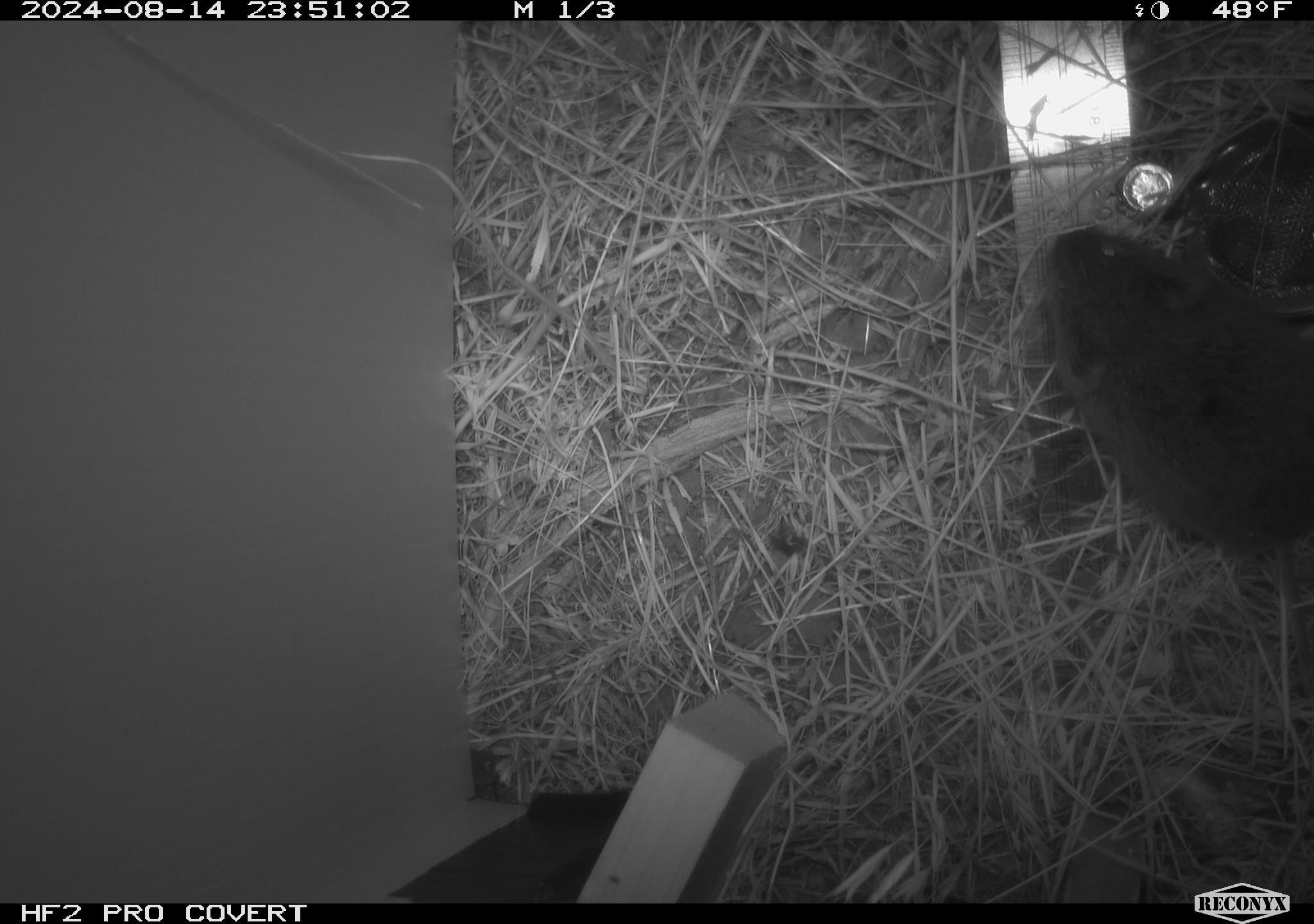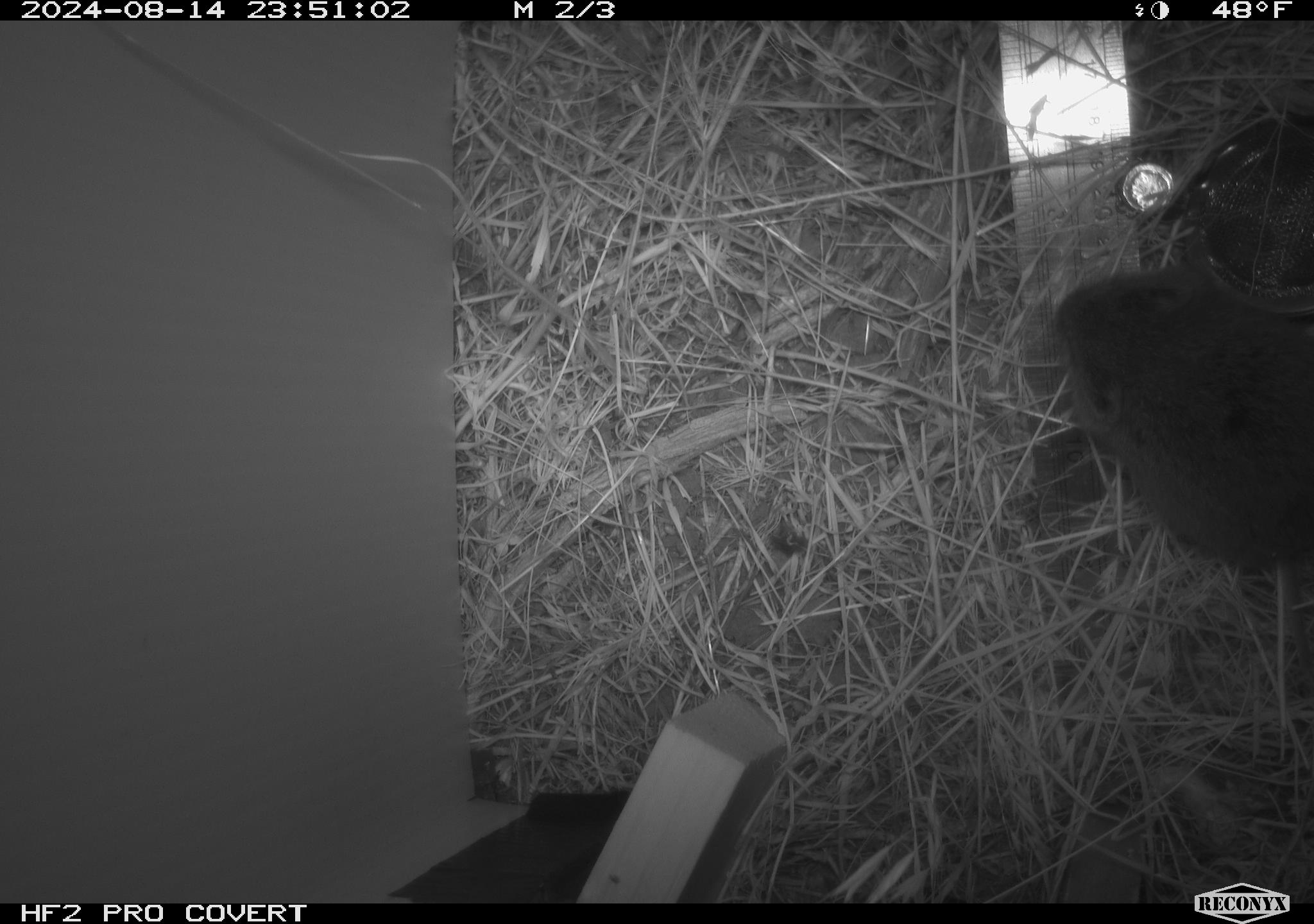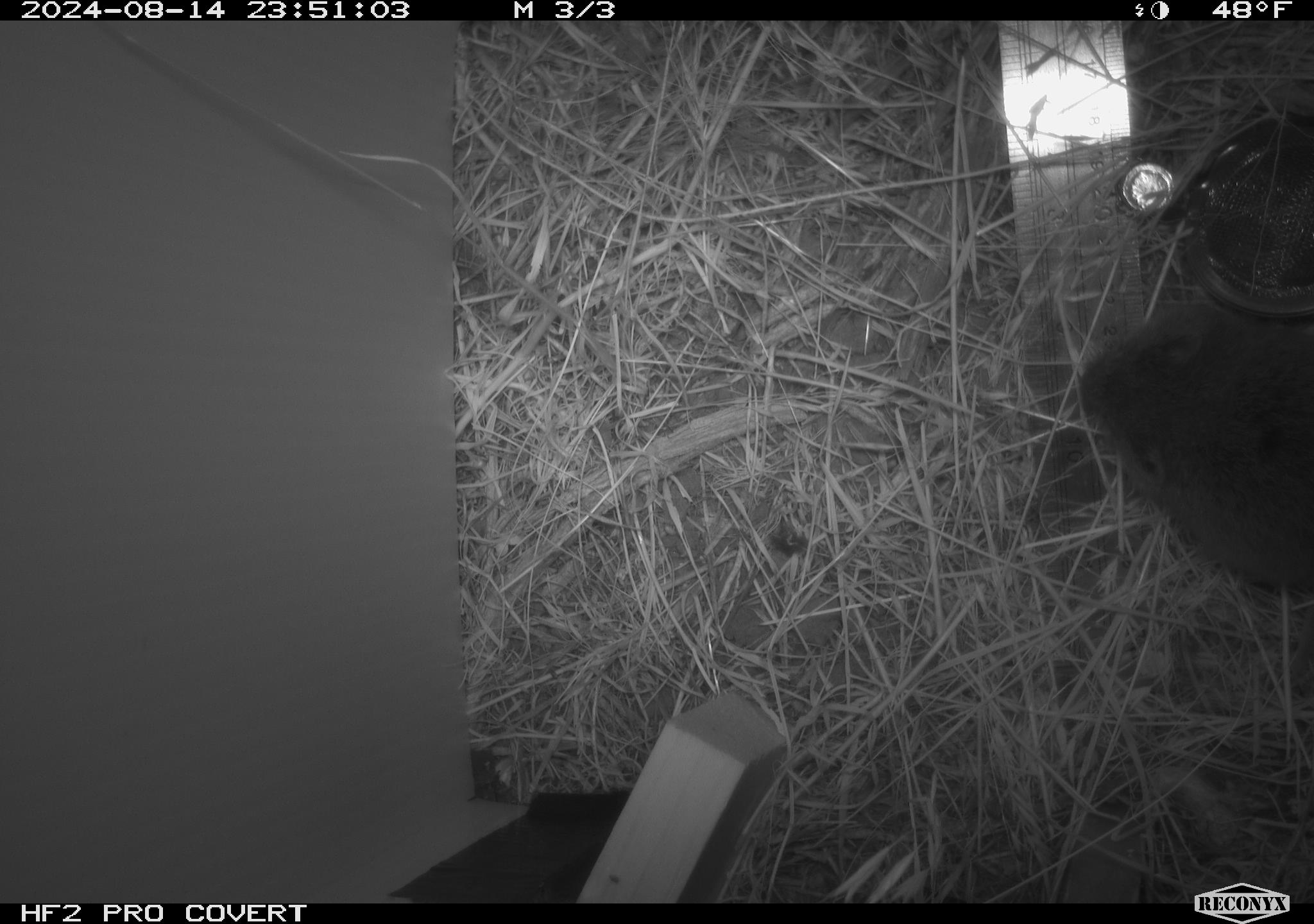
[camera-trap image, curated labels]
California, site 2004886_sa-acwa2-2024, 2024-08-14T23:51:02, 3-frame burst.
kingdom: Animalia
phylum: Chordata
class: Mammalia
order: Rodentia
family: Cricetidae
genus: Microtus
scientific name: Microtus californicus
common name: california vole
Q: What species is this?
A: California vole (Microtus californicus).